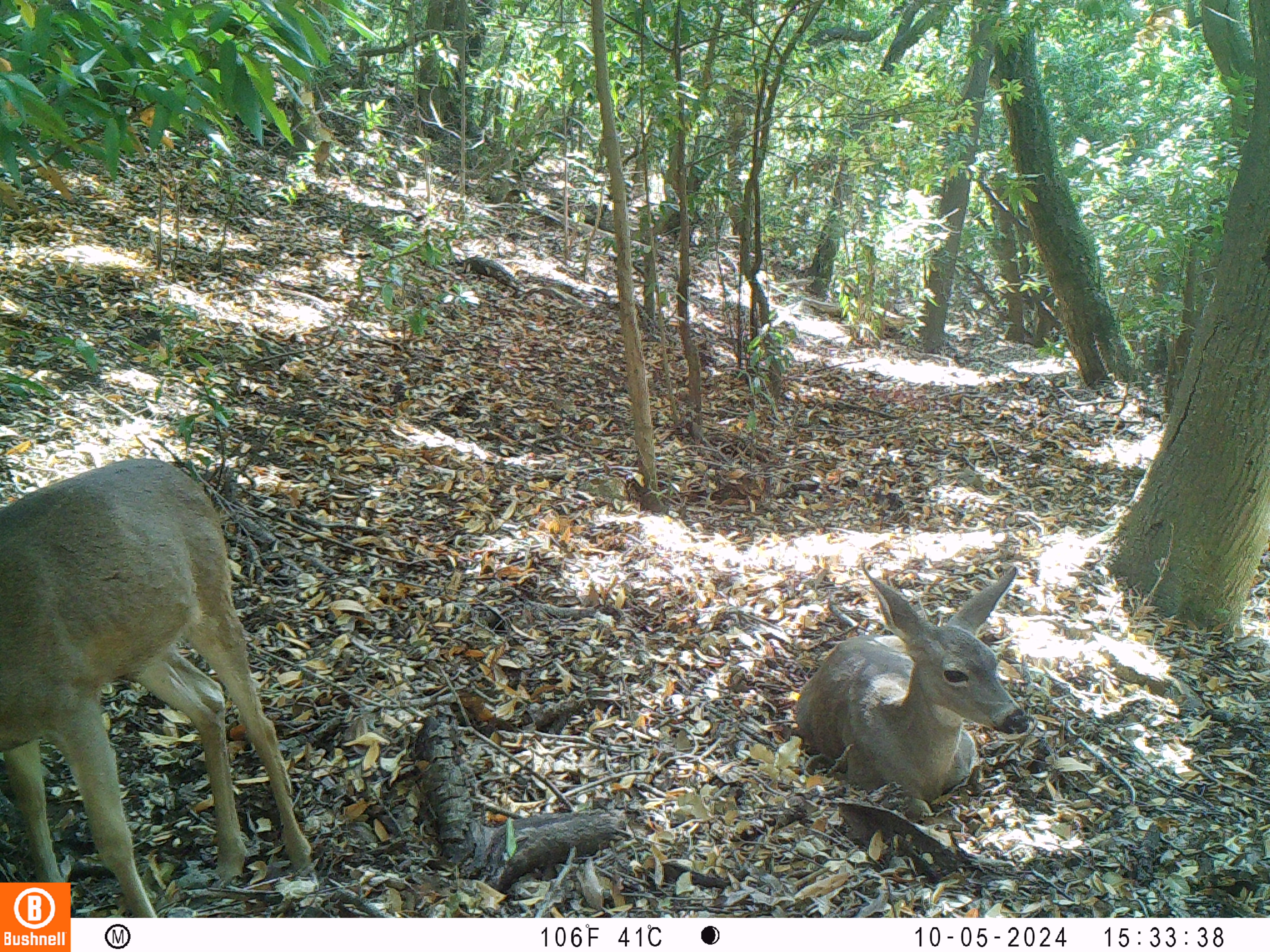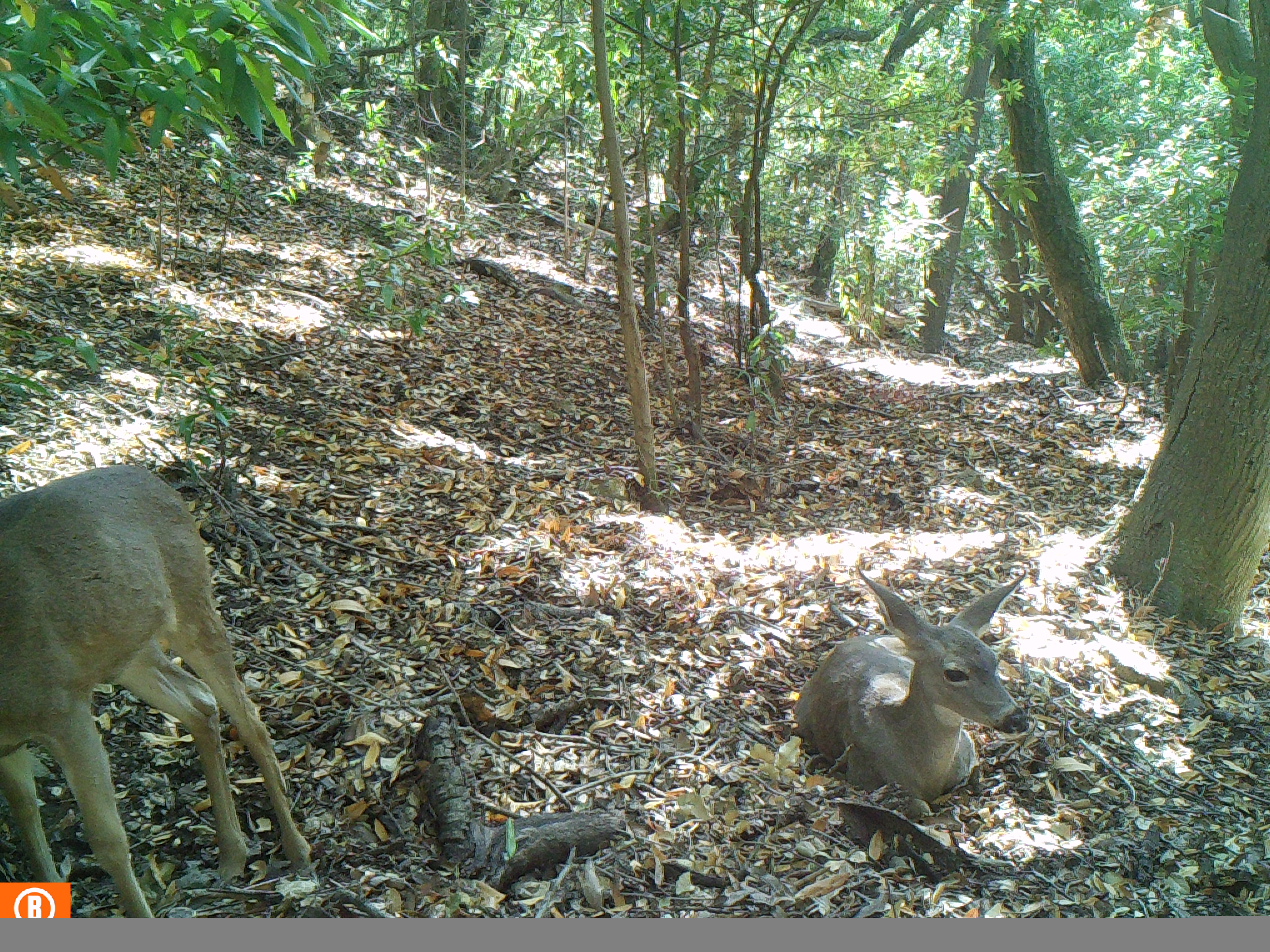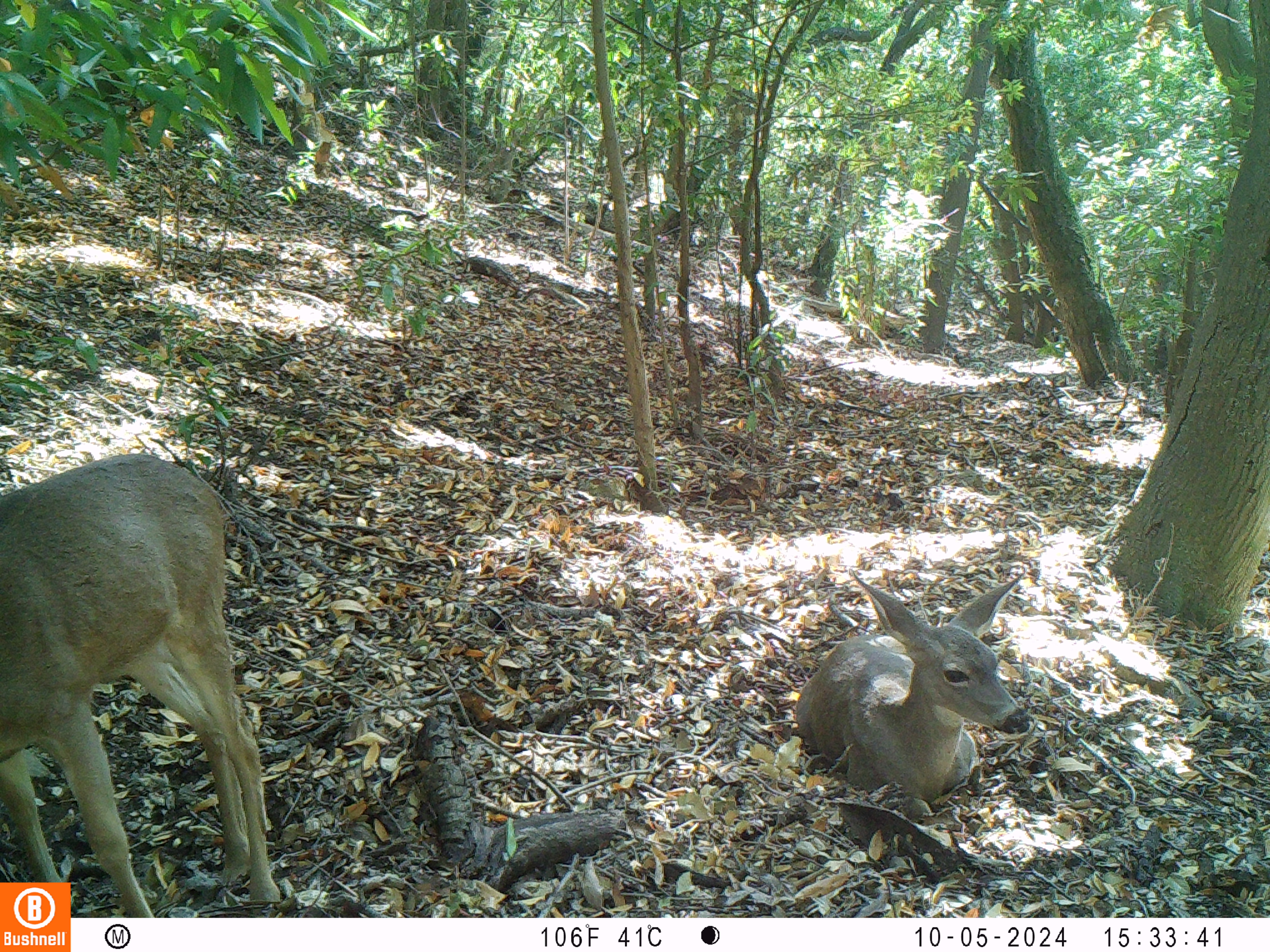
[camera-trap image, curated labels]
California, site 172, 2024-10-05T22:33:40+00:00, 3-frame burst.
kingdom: Animalia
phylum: Chordata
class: Mammalia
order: Artiodactyla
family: Cervidae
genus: Odocoileus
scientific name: Odocoileus hemionus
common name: mule deer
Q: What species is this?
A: Mule deer (Odocoileus hemionus).